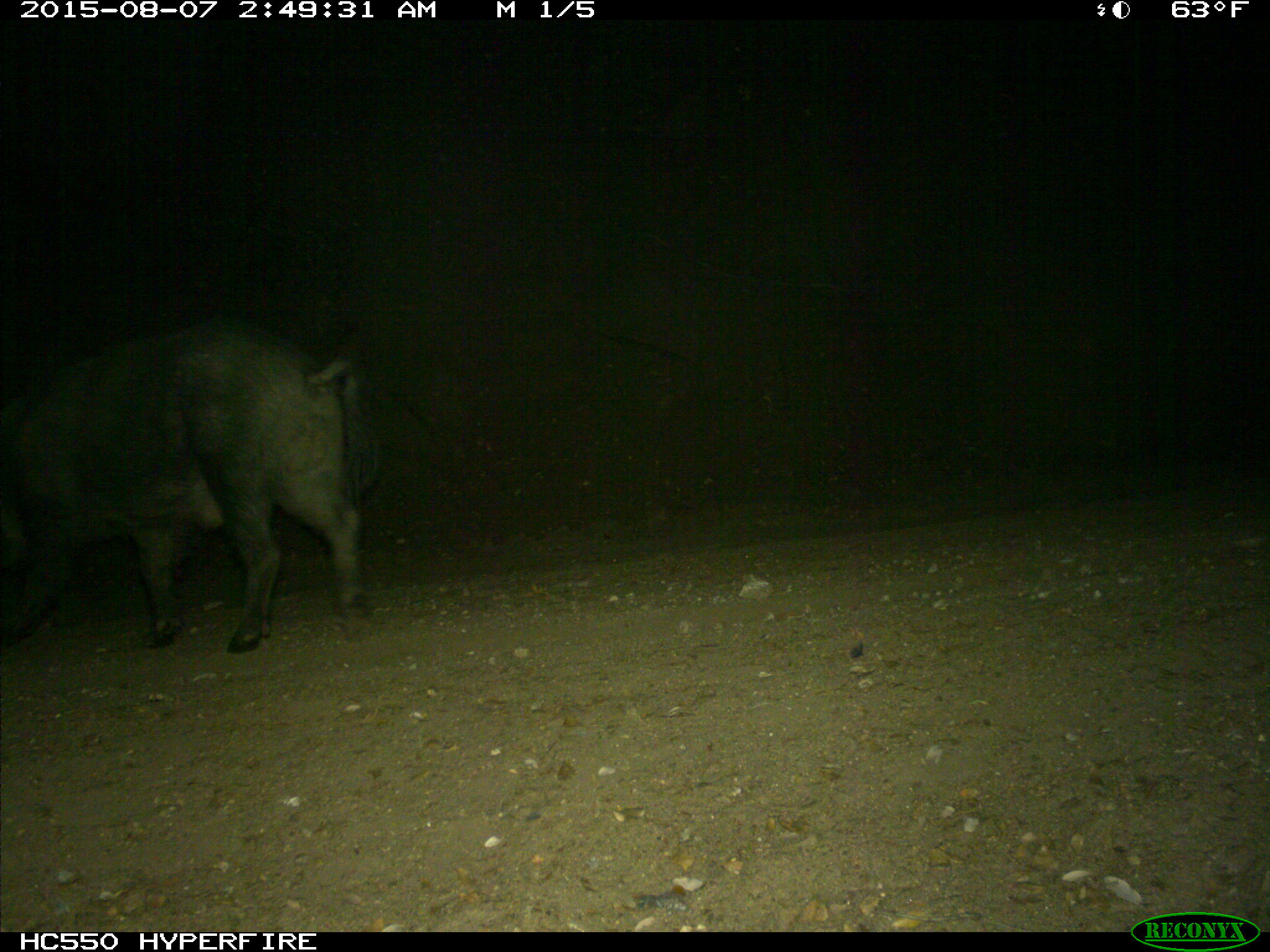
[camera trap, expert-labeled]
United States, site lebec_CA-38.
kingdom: Animalia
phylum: Chordata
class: Mammalia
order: Artiodactyla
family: Suidae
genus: Sus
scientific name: Sus scrofa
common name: wild boar